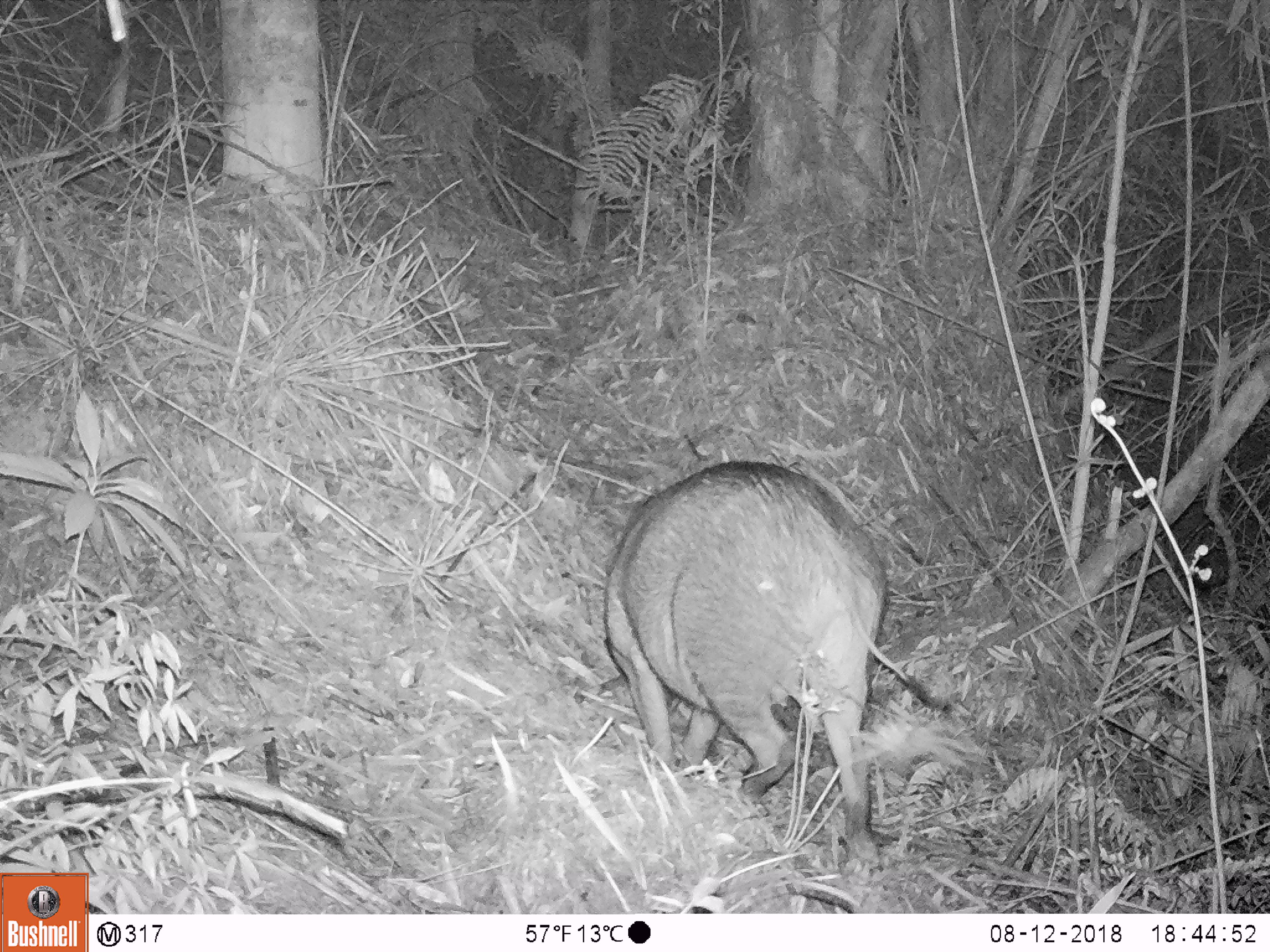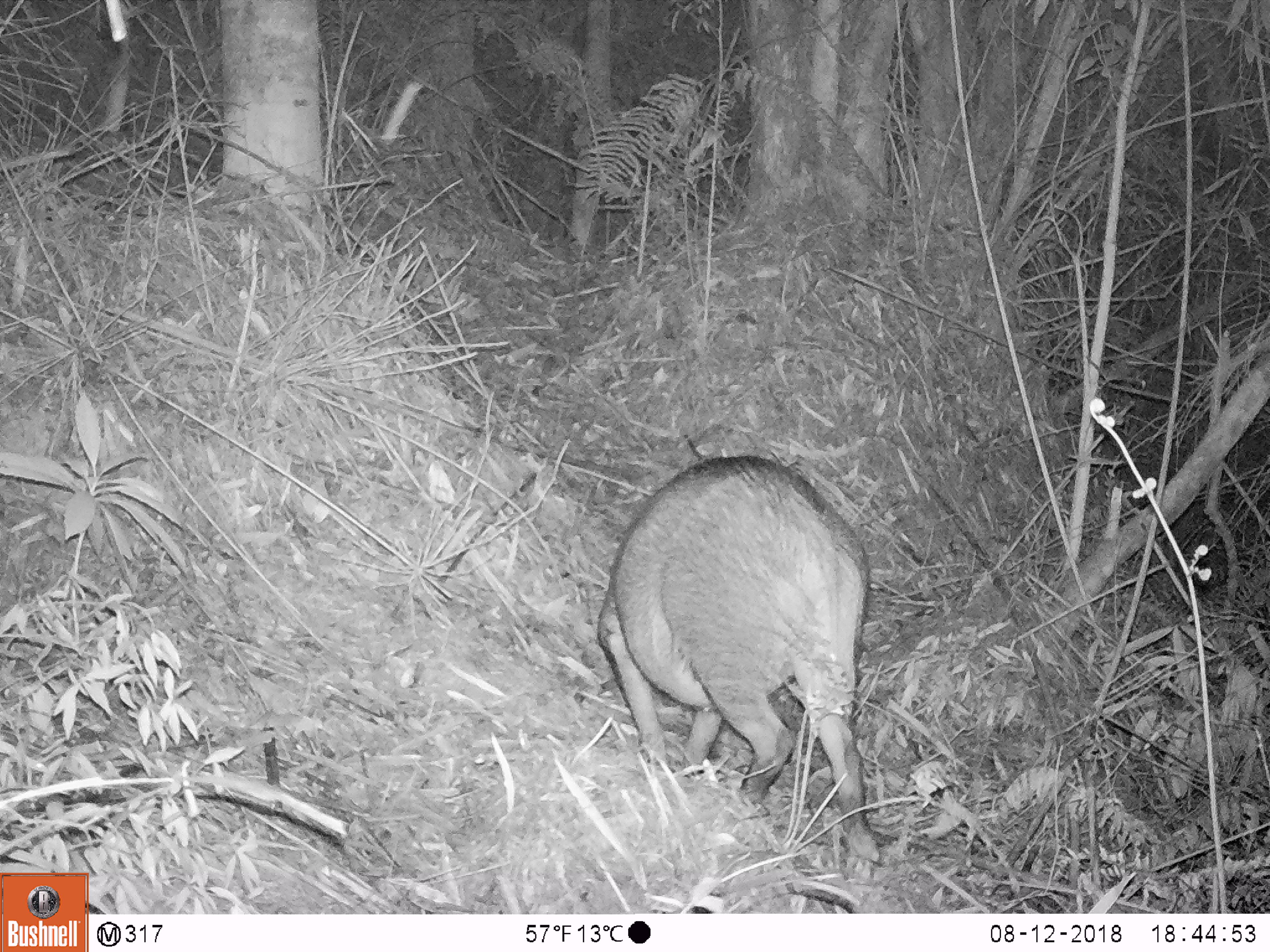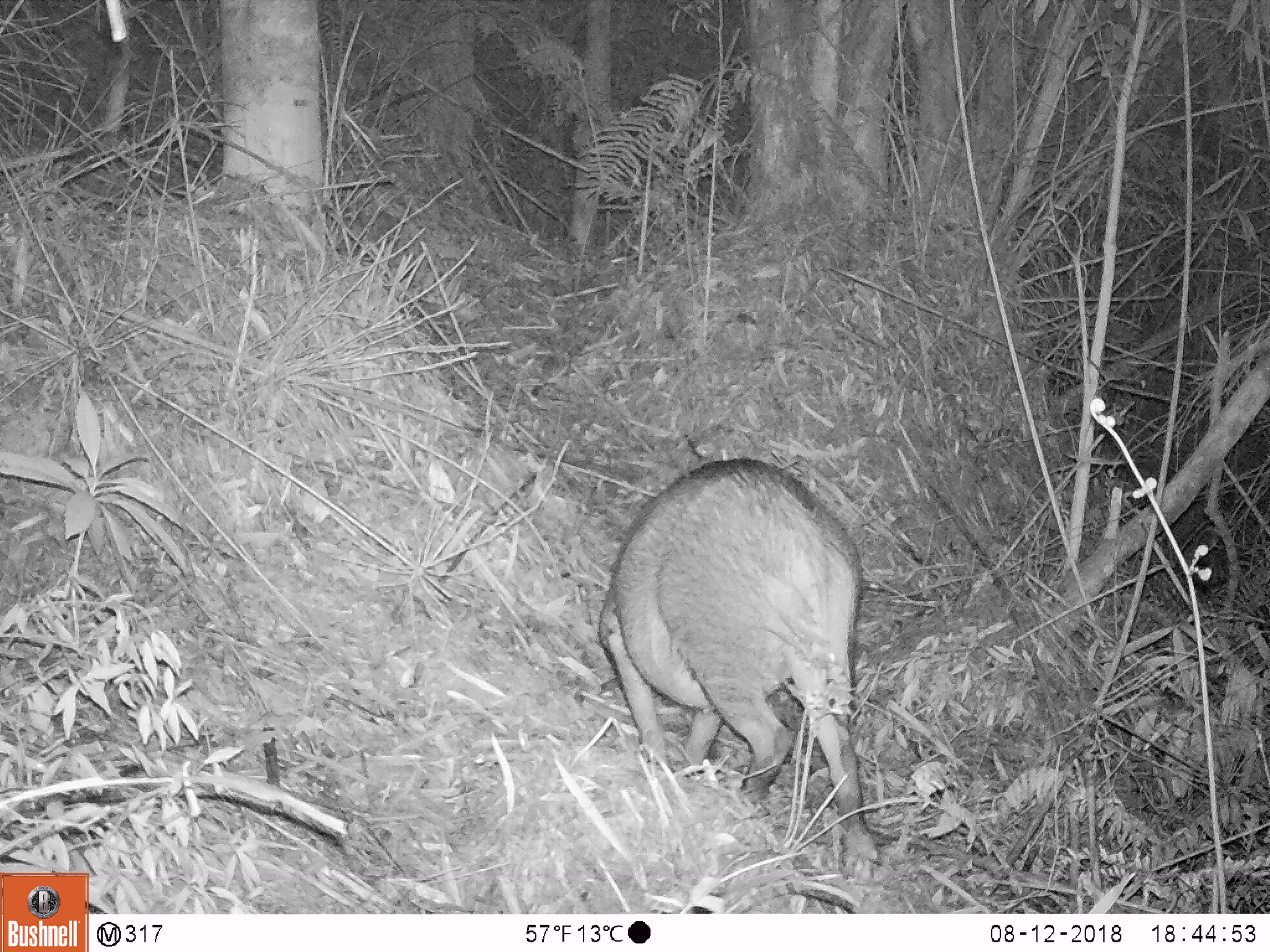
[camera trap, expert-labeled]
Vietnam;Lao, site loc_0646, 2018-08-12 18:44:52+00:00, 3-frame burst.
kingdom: Animalia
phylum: Chordata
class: Mammalia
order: Artiodactyla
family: Suidae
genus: Sus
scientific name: Sus scrofa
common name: eurasian wild pig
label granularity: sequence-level